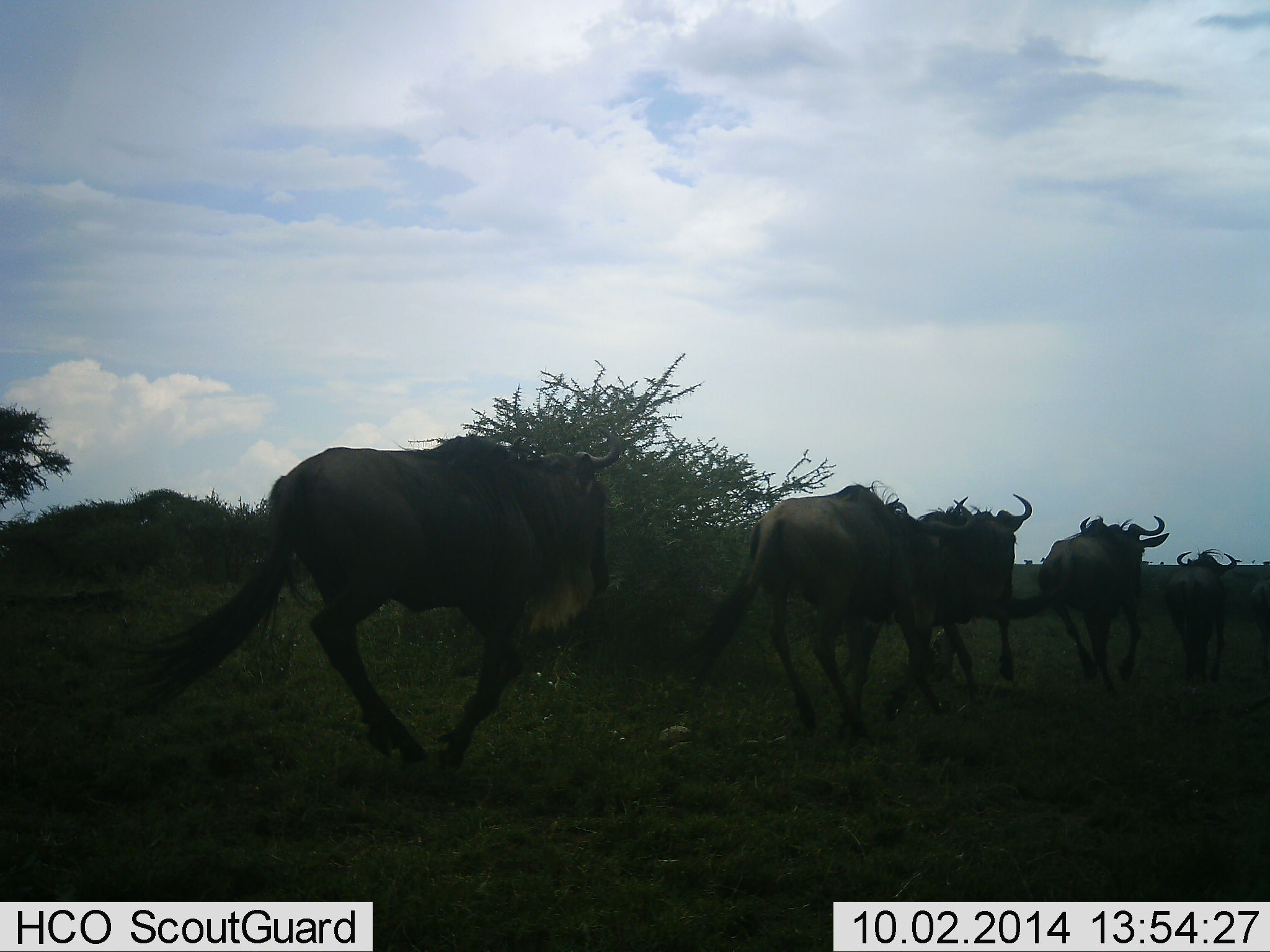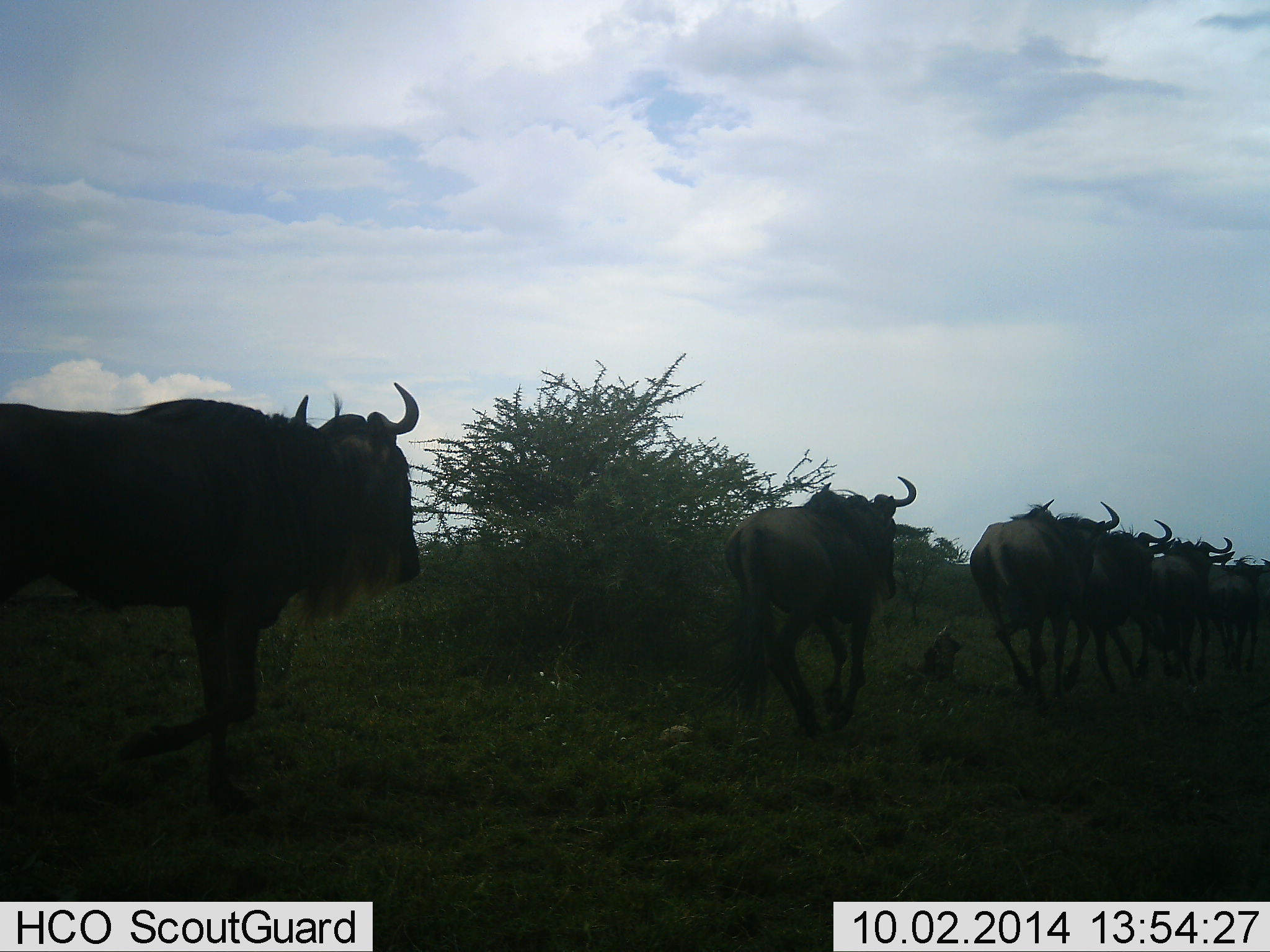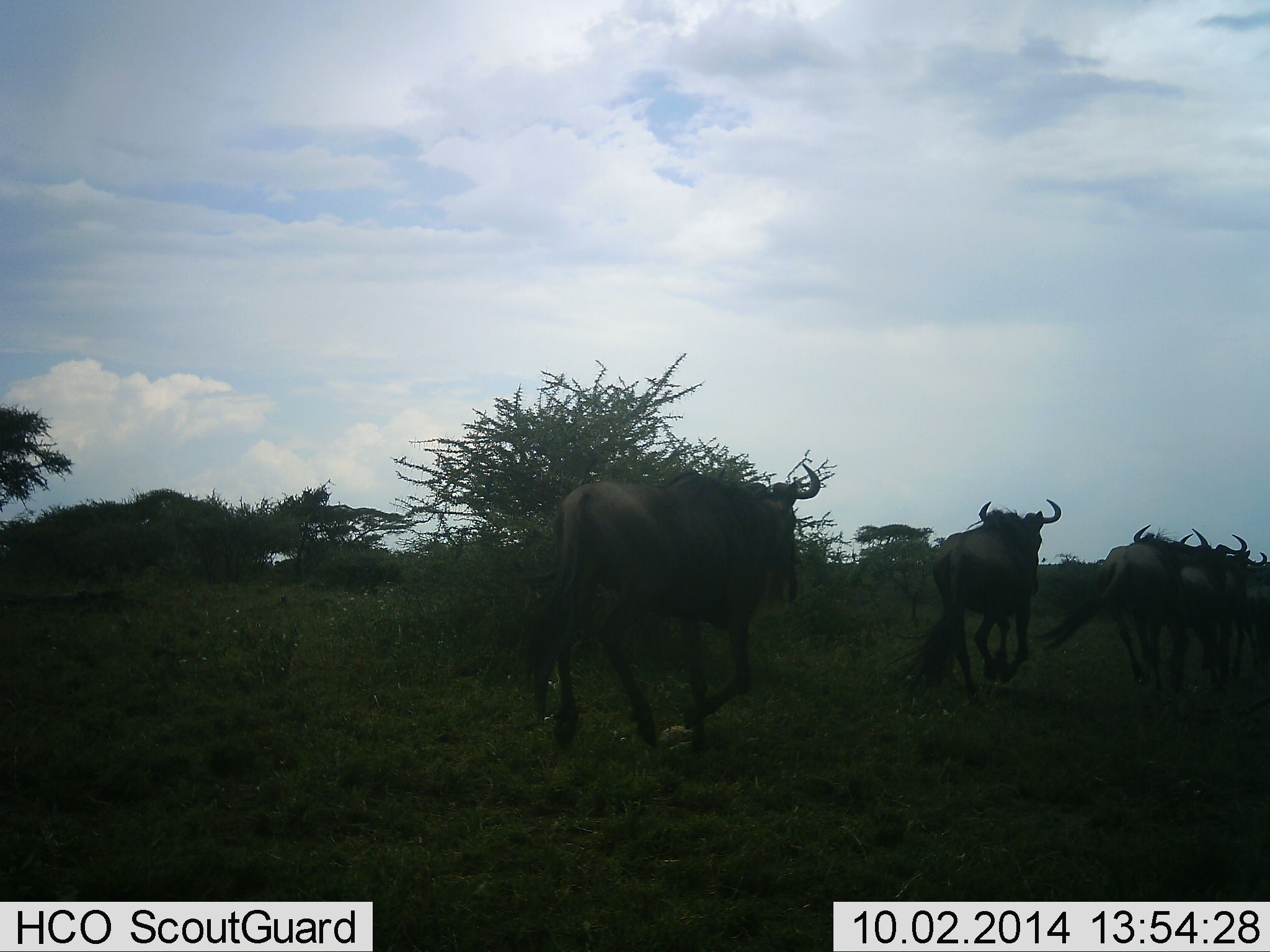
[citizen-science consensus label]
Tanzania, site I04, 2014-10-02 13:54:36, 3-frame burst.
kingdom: Animalia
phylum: Chordata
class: Mammalia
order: Artiodactyla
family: Bovidae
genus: Connochaetes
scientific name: Connochaetes taurinus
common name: blue wildebeest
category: wildebeest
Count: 6.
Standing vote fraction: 10%.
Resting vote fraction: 0%.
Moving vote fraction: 100%.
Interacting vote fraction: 0%.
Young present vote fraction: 0%.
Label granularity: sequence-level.